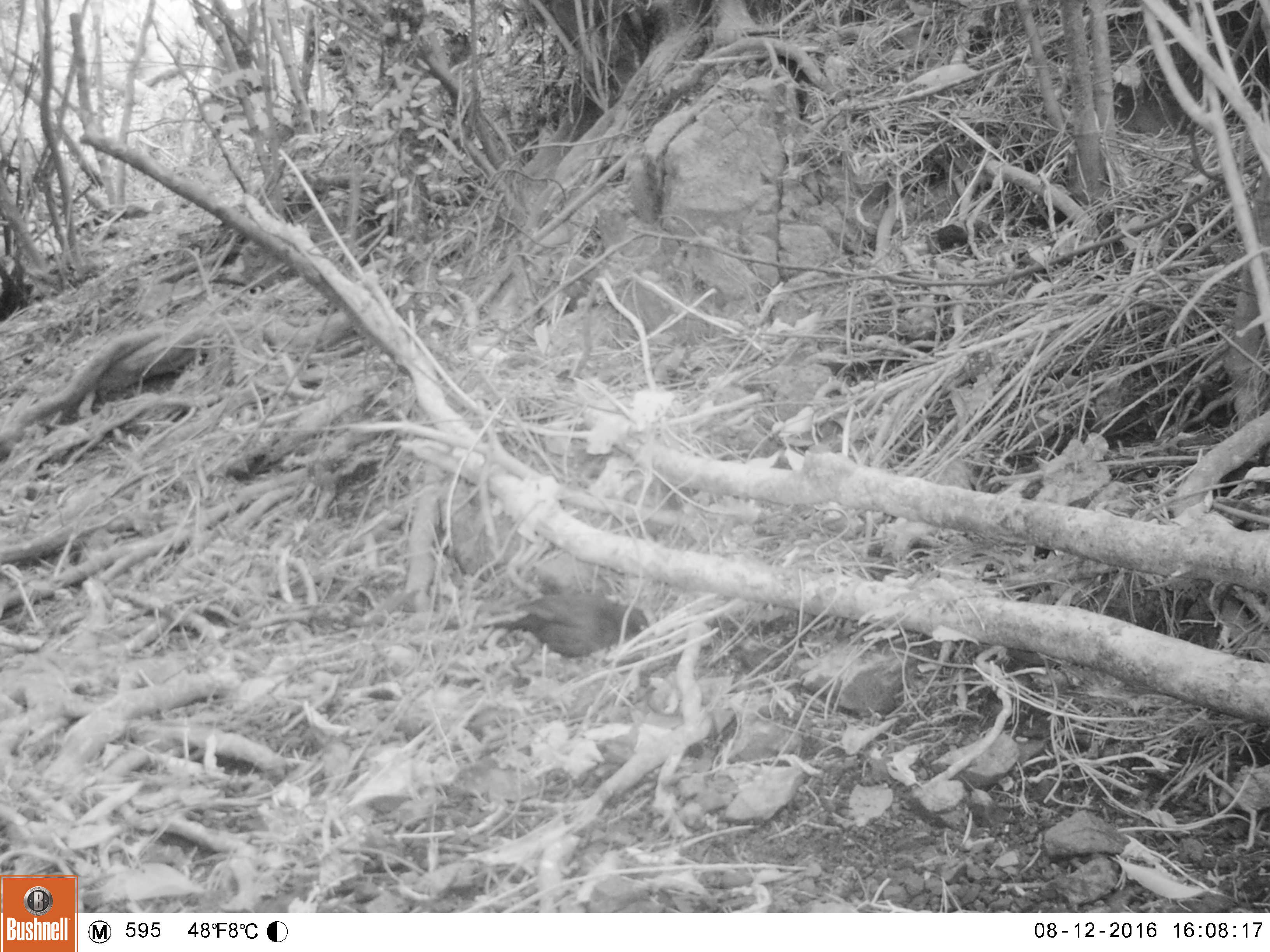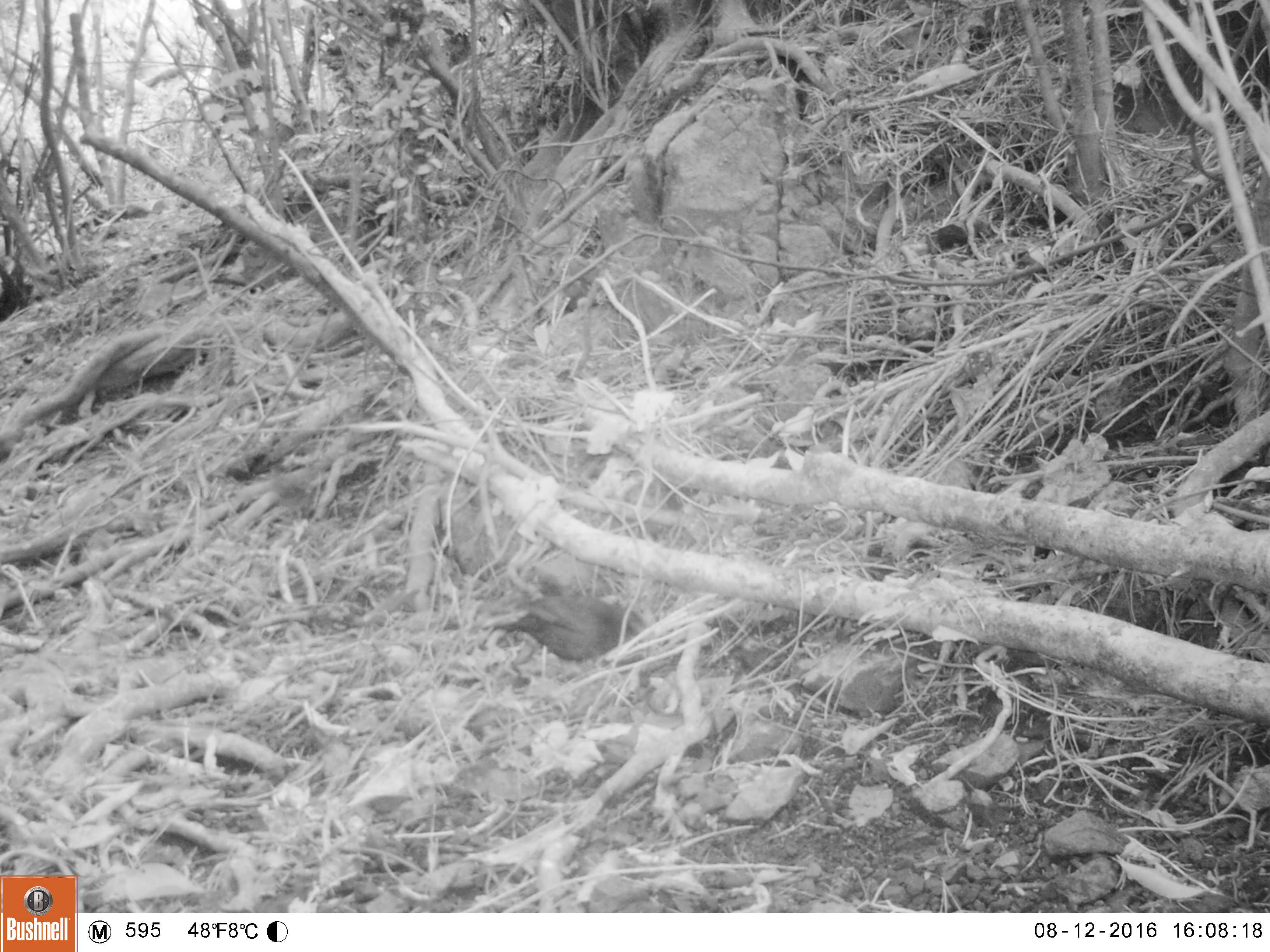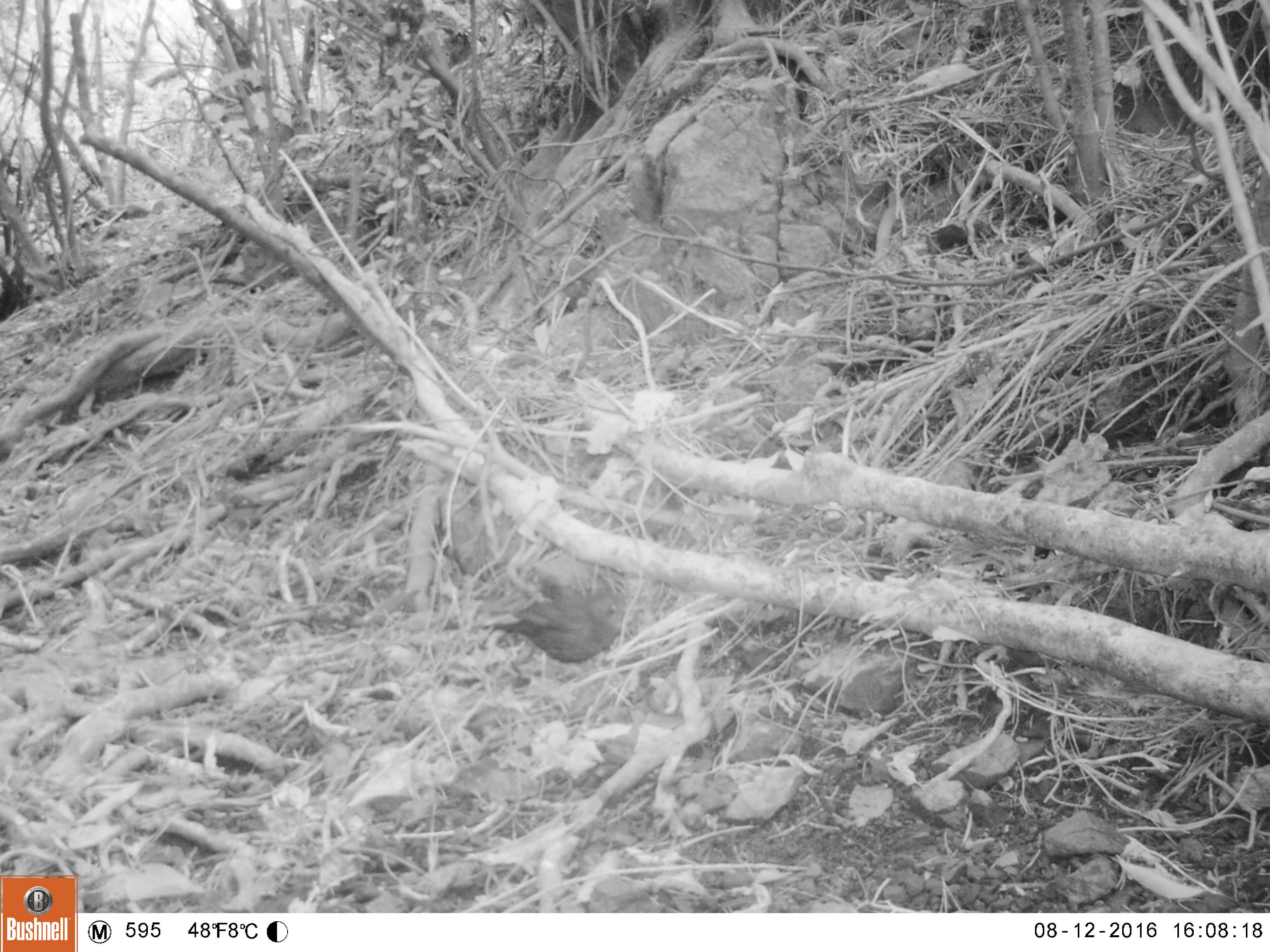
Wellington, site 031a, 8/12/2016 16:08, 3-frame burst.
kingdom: Animalia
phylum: Chordata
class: Aves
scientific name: Aves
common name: bird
Bird (Aves).